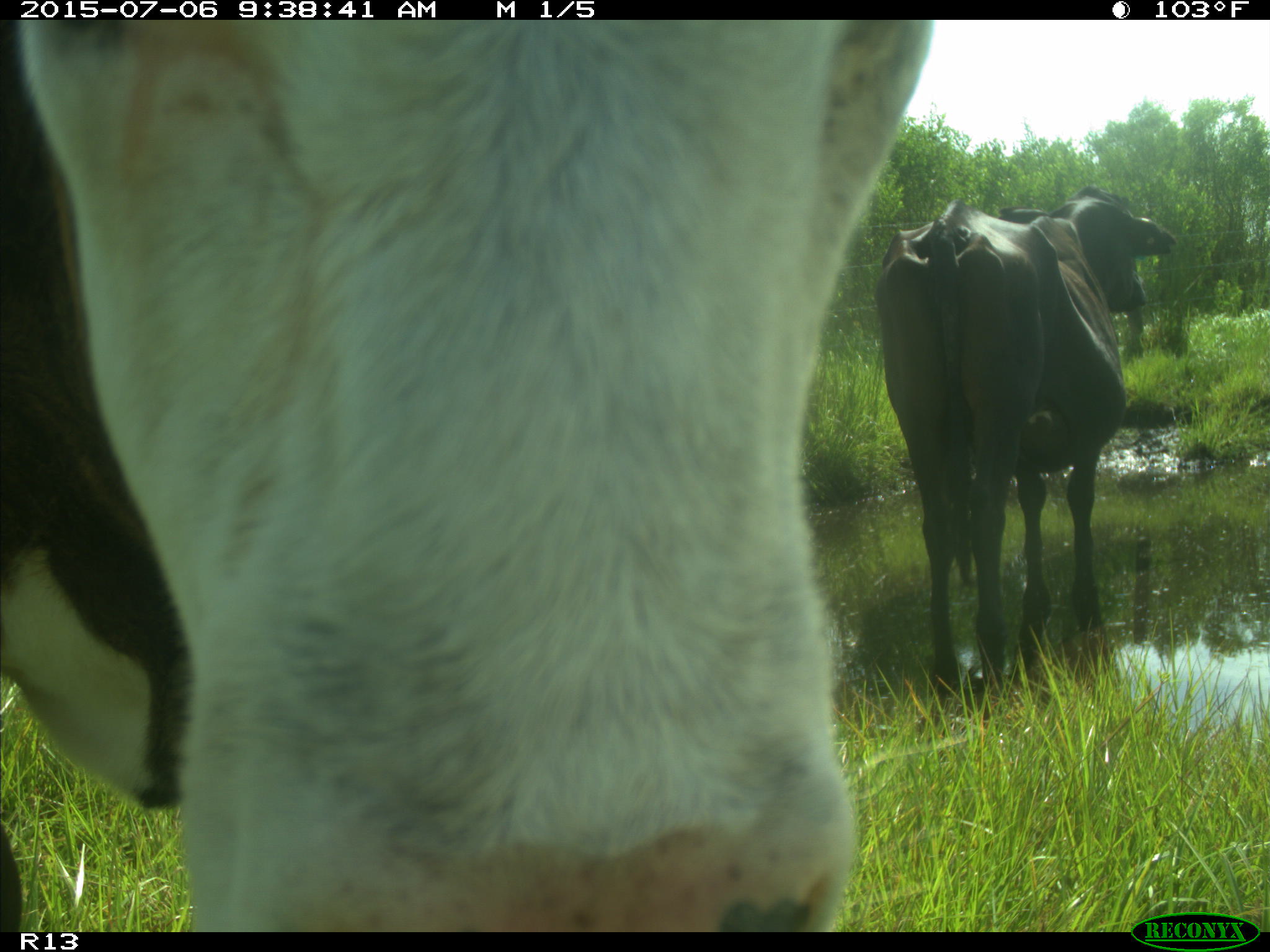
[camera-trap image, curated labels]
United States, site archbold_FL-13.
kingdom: Animalia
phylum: Chordata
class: Mammalia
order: Artiodactyla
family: Bovidae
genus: Bos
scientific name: Bos taurus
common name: domestic cow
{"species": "Bos taurus (domestic cow)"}